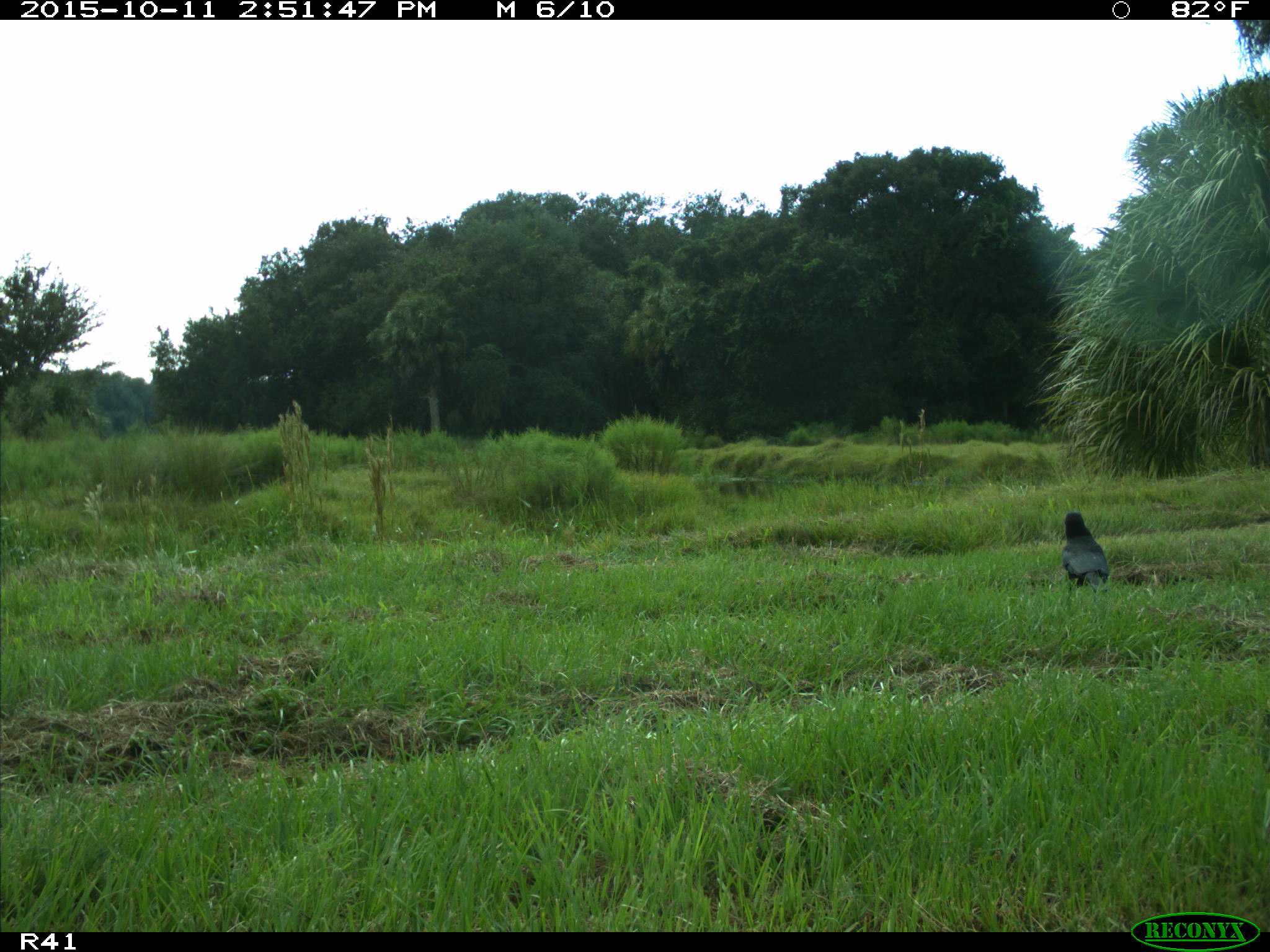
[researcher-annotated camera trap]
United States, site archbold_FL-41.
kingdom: Animalia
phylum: Chordata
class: Aves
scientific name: Aves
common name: birds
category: unidentified bird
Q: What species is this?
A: Unidentified bird (birds) (Aves).